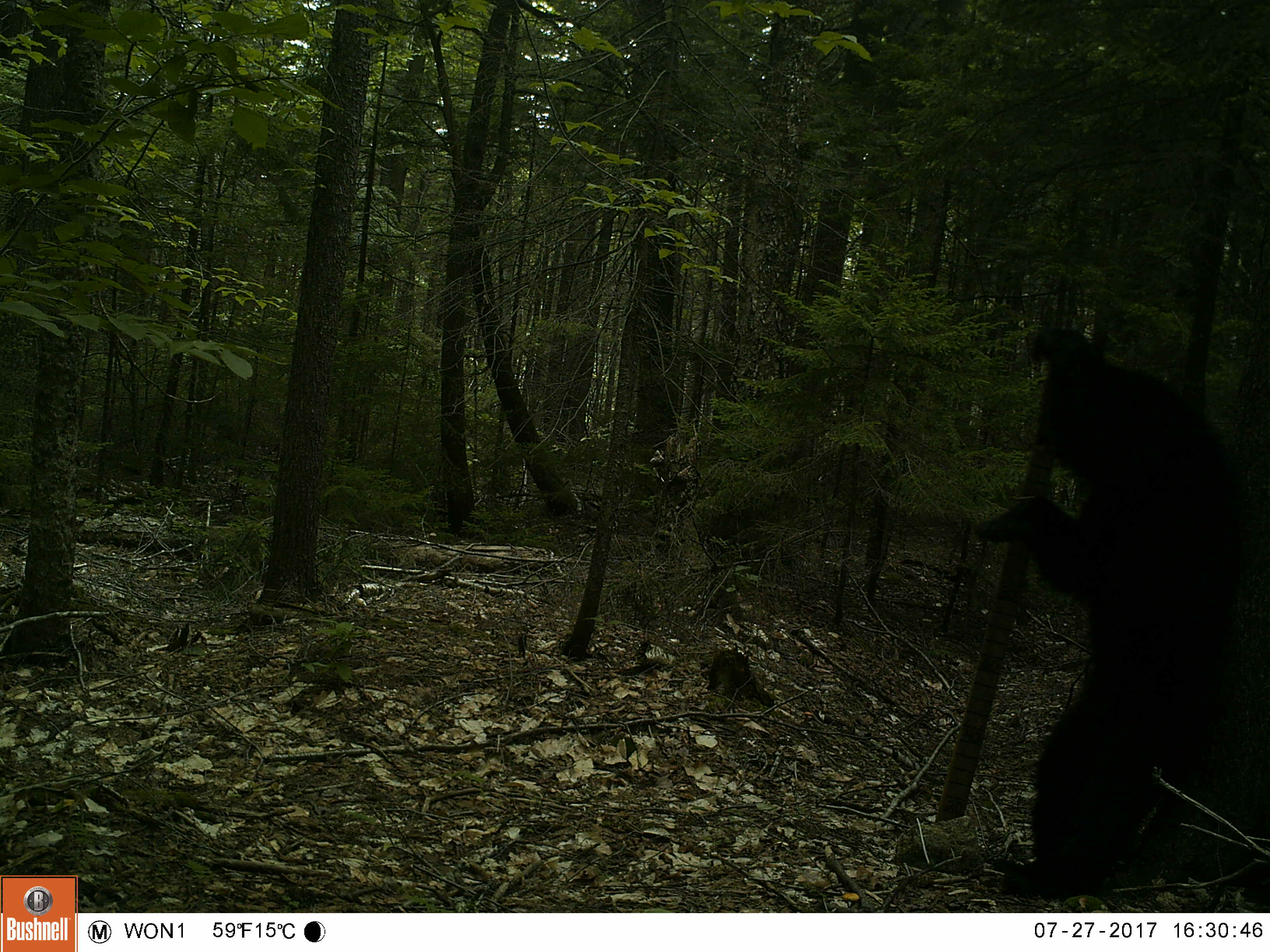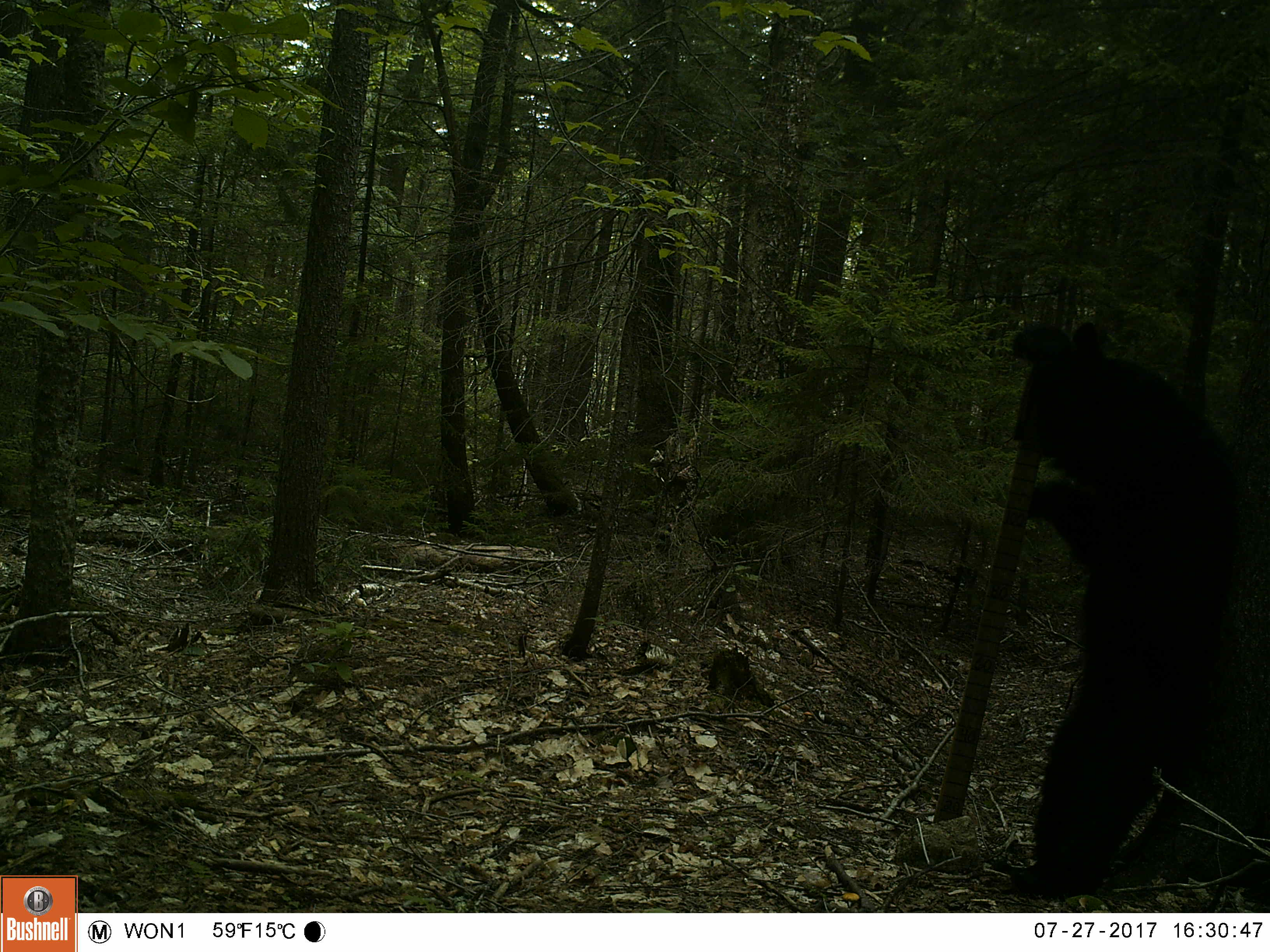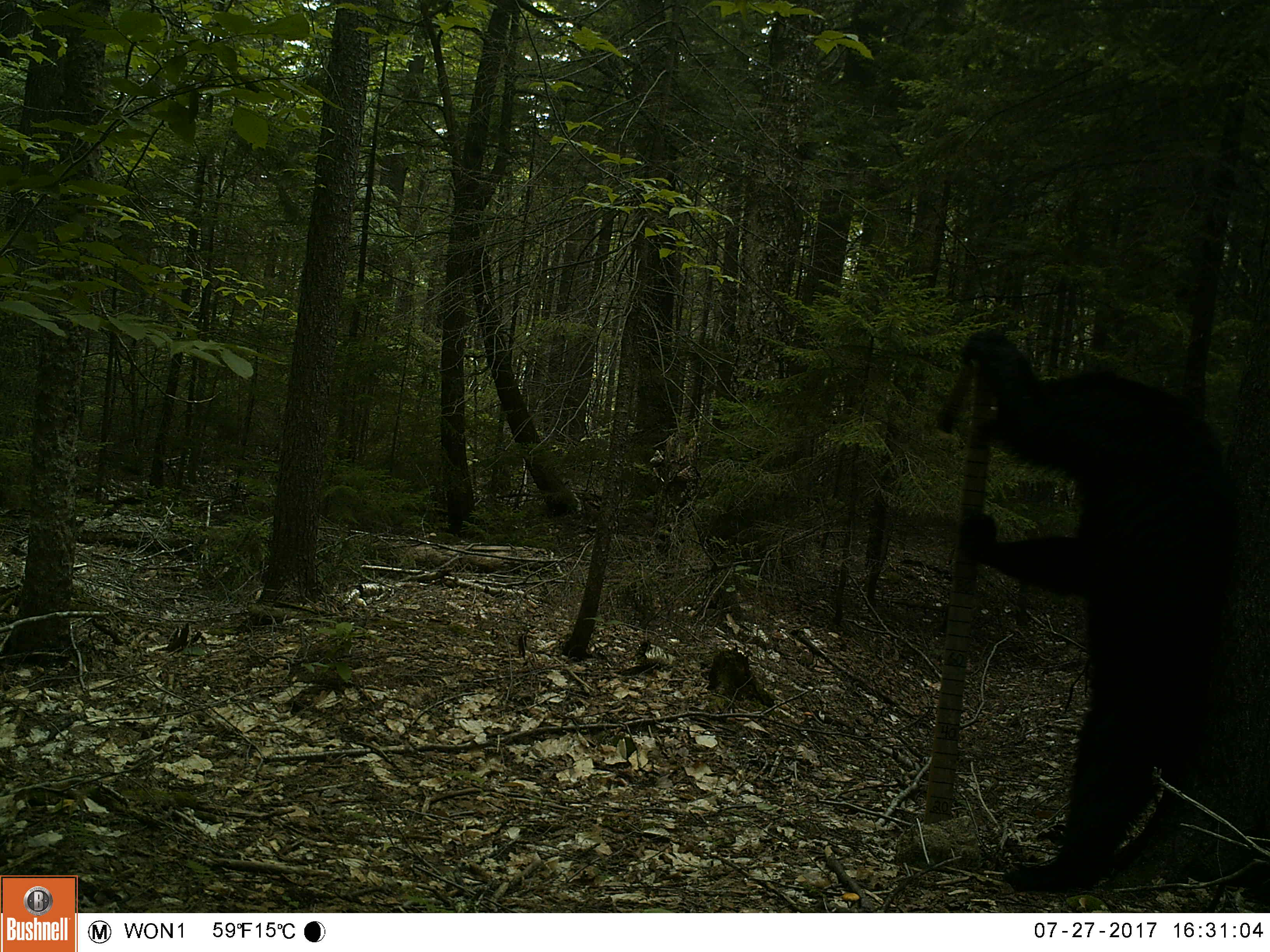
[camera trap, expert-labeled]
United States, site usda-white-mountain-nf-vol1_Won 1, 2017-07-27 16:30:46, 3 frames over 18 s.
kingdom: Animalia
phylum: Chordata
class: Mammalia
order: Carnivora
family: Ursidae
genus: Ursus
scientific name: Ursus americanus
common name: black bear